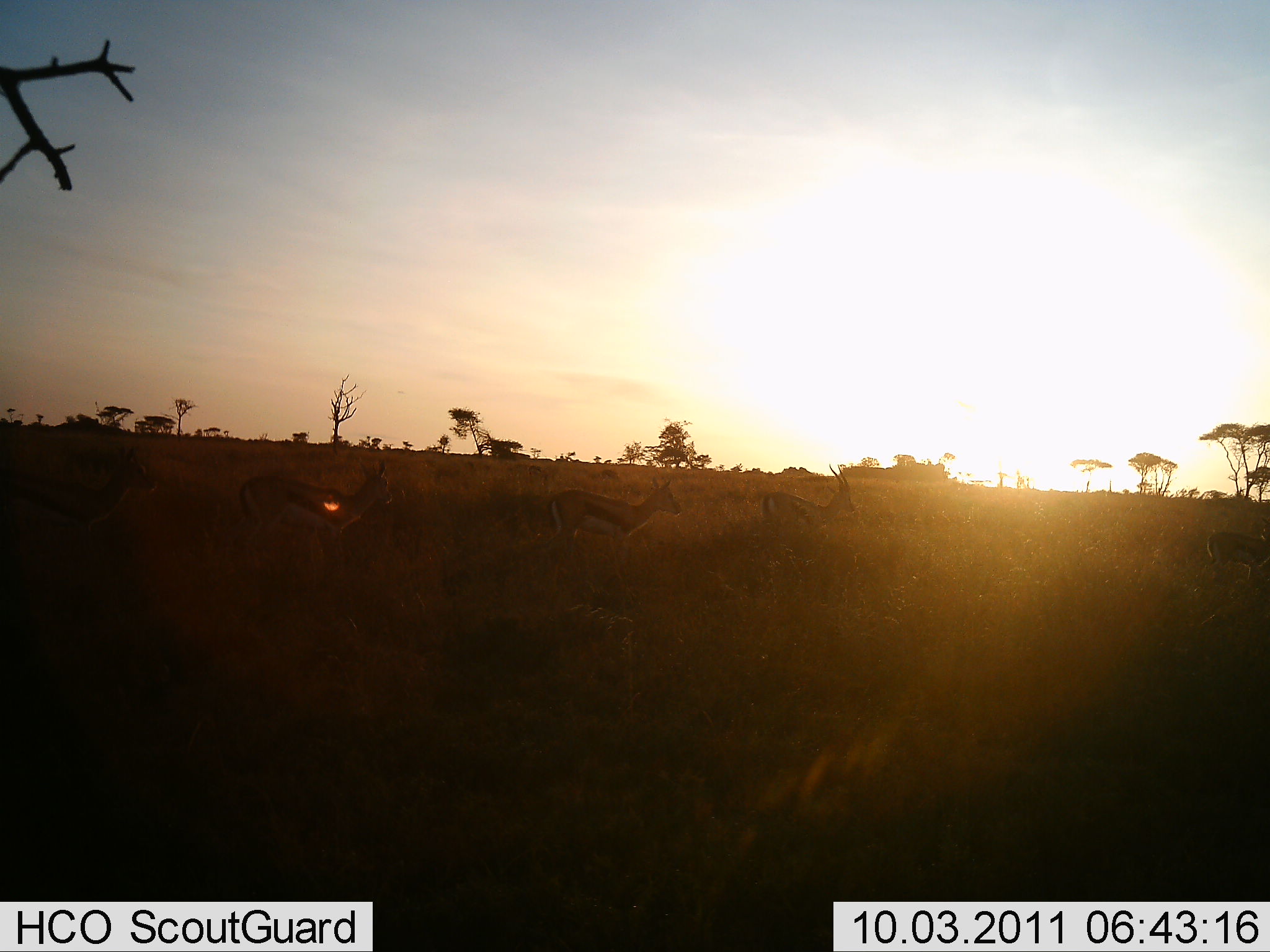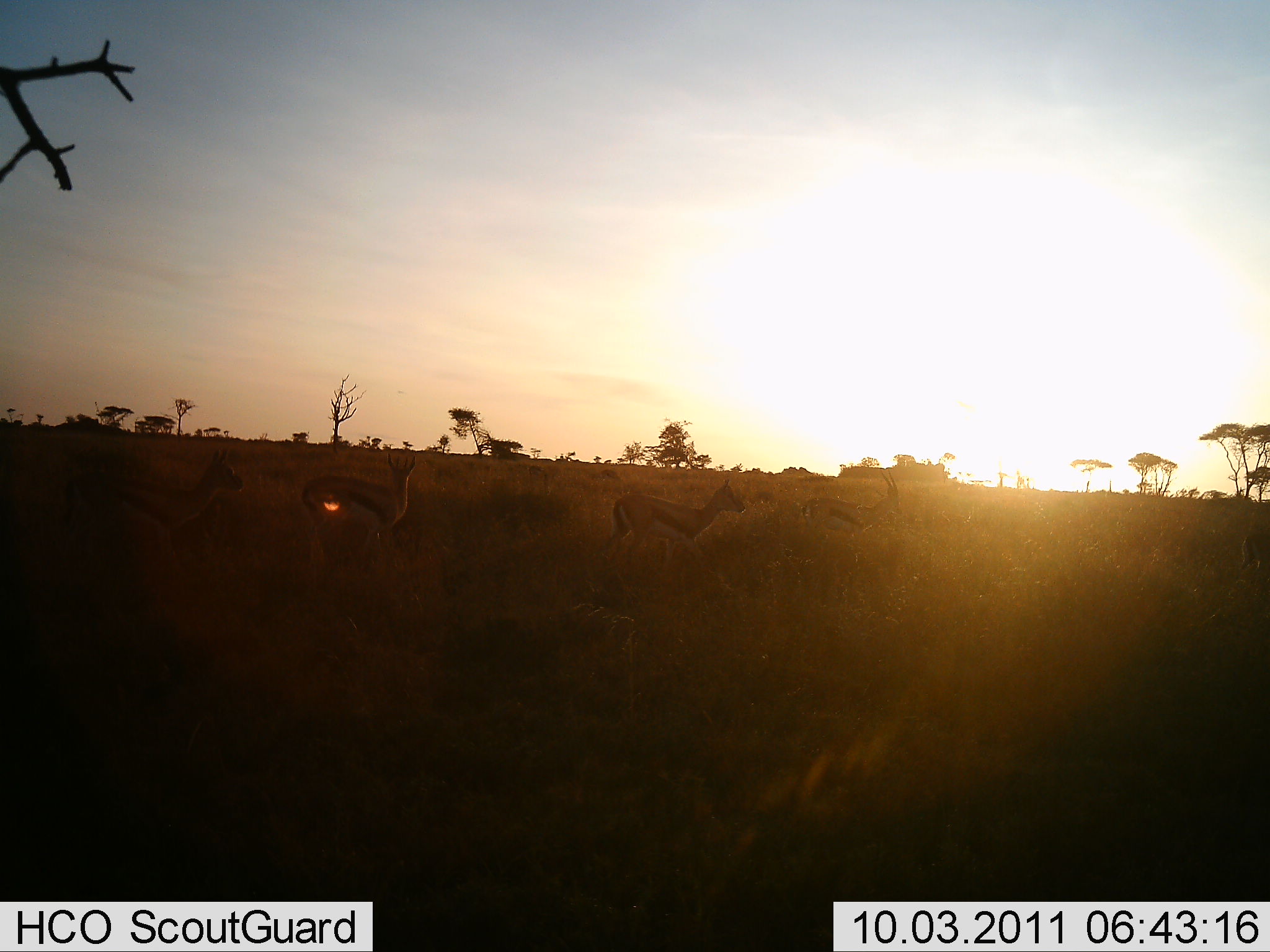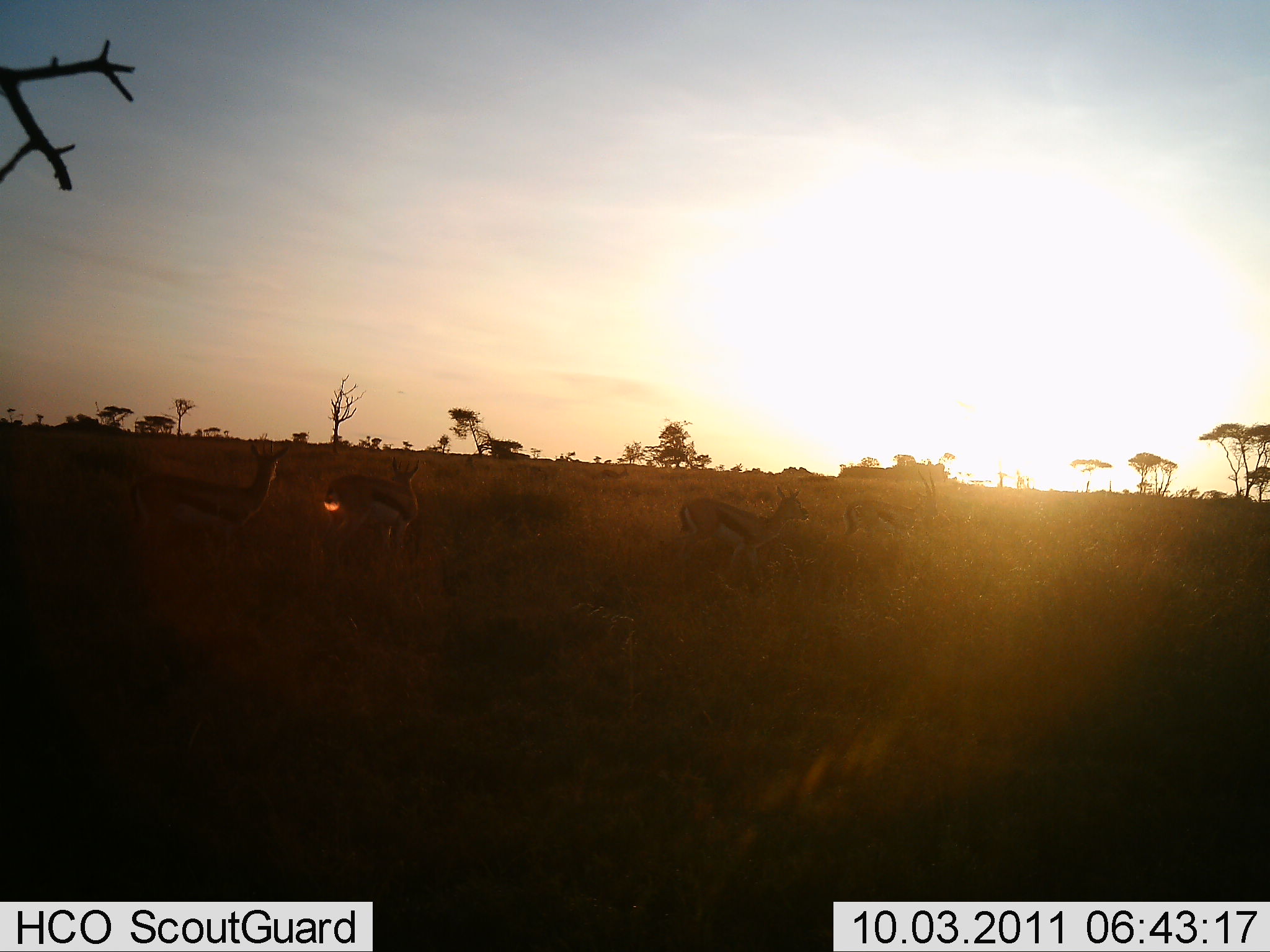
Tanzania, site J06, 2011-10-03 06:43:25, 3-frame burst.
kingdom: Animalia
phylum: Chordata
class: Mammalia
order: Artiodactyla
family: Bovidae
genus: Eudorcas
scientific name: Eudorcas thomsonii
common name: thomson's gazelle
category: gazellethomsons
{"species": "gazellethomsons (thomson's gazelle) (Eudorcas thomsonii)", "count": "5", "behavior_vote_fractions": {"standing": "10%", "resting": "0%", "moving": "100%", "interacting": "0%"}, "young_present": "0%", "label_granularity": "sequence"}